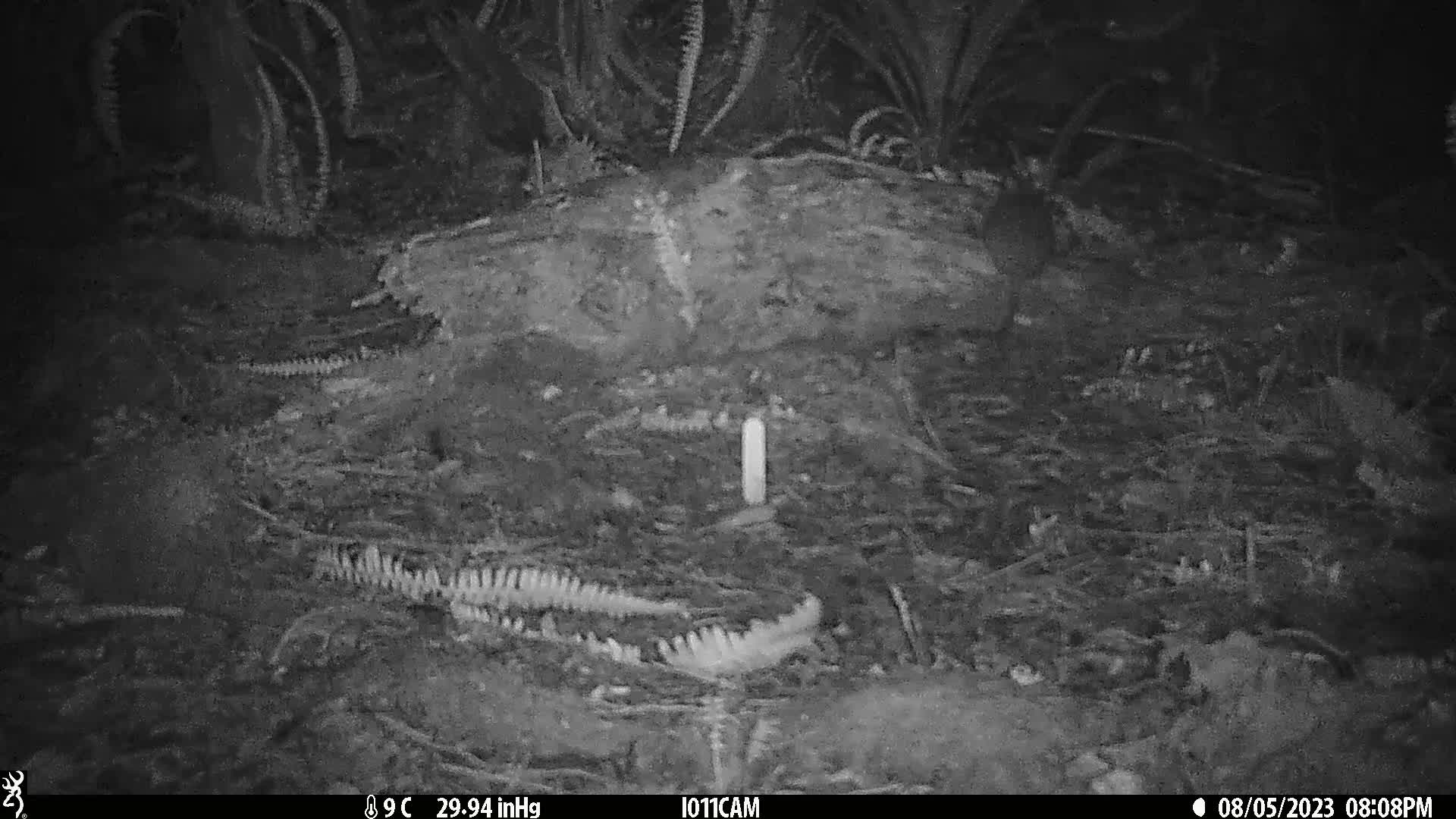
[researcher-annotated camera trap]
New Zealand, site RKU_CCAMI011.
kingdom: Animalia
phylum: Chordata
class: Mammalia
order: Rodentia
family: Muridae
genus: Rattus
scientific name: Rattus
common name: rat